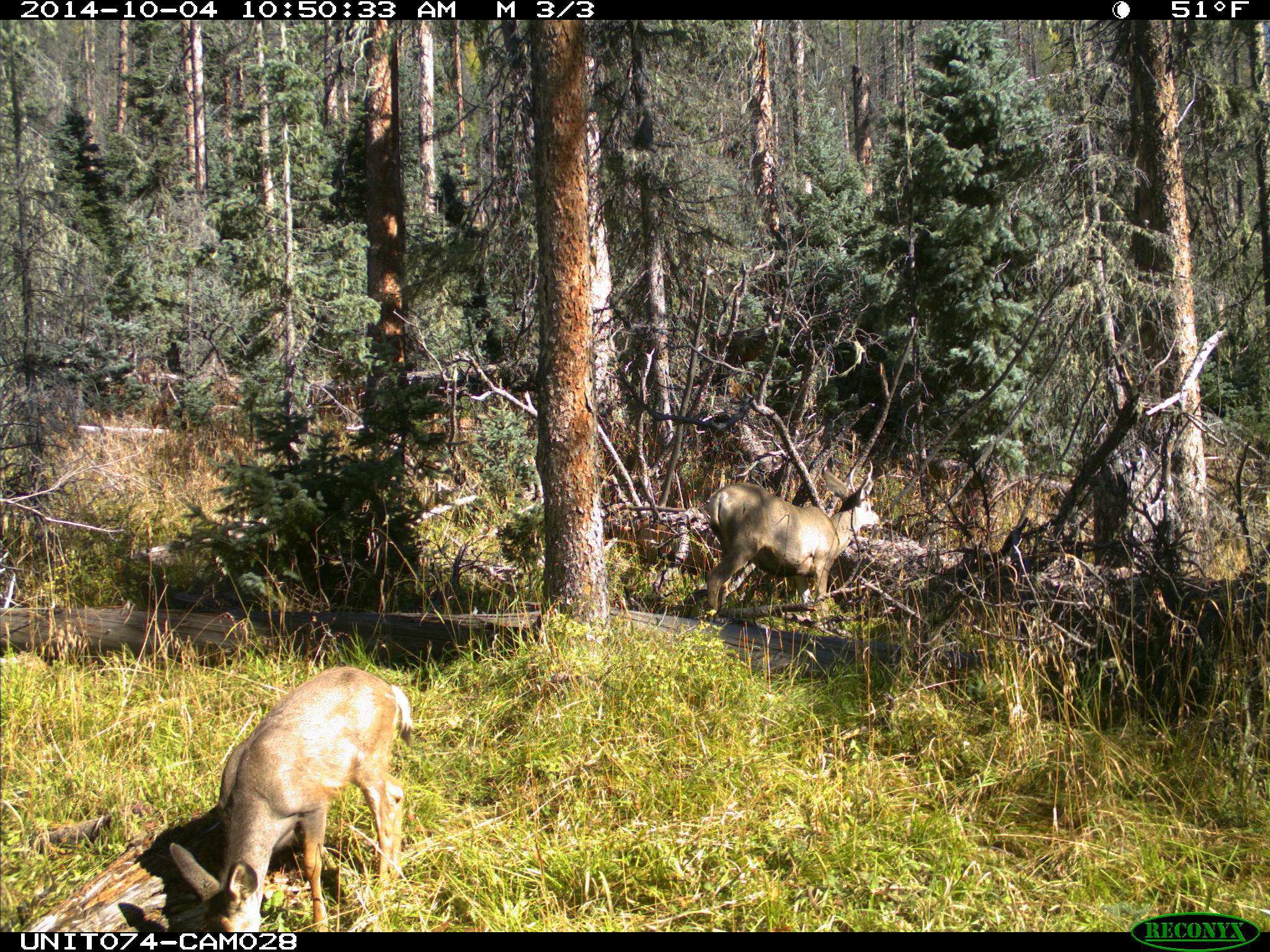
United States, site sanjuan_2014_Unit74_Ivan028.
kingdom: Animalia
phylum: Chordata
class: Mammalia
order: Artiodactyla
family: Cervidae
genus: Odocoileus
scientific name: Odocoileus hemionus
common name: mule deer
Odocoileus hemionus (mule deer).